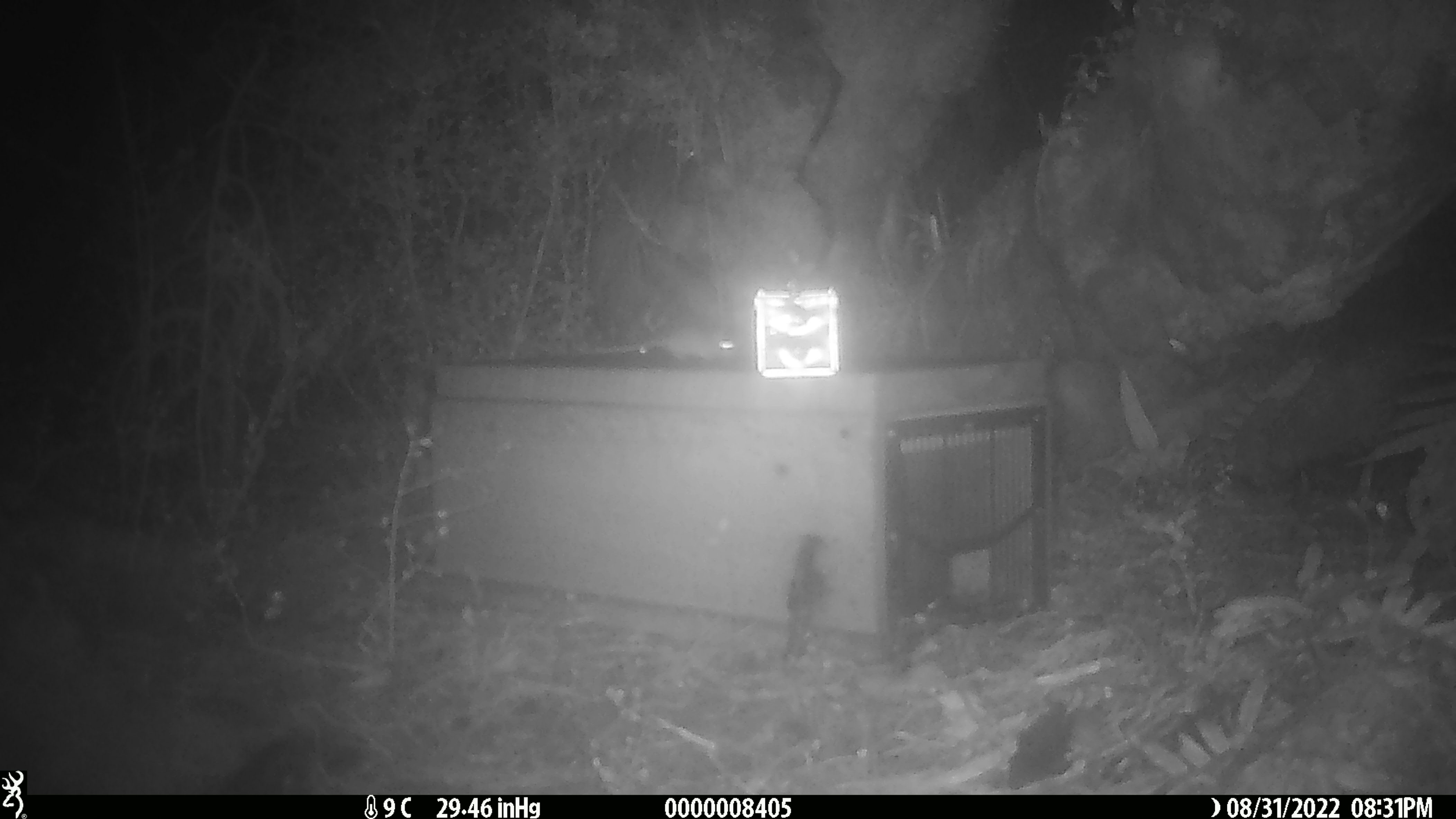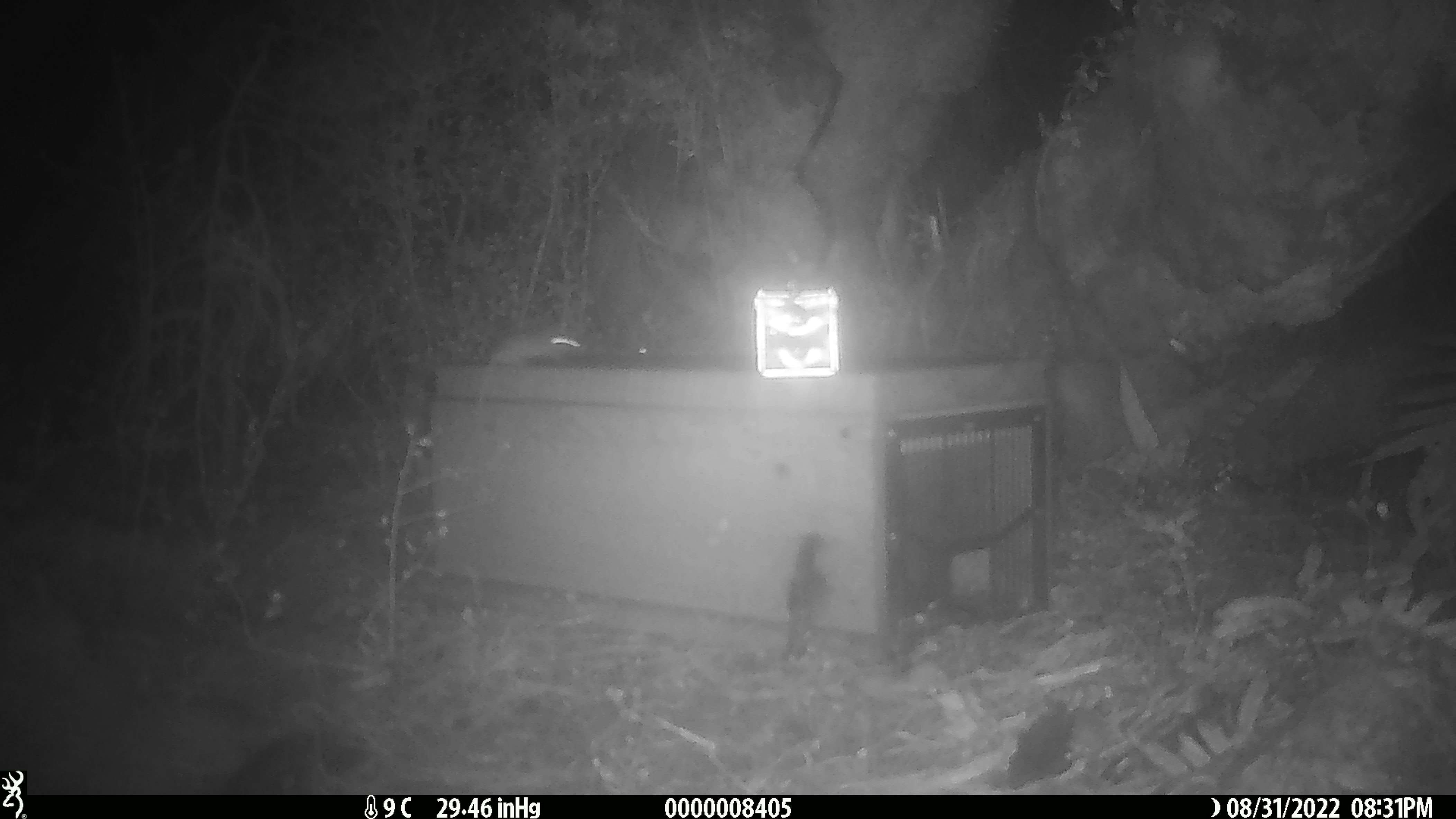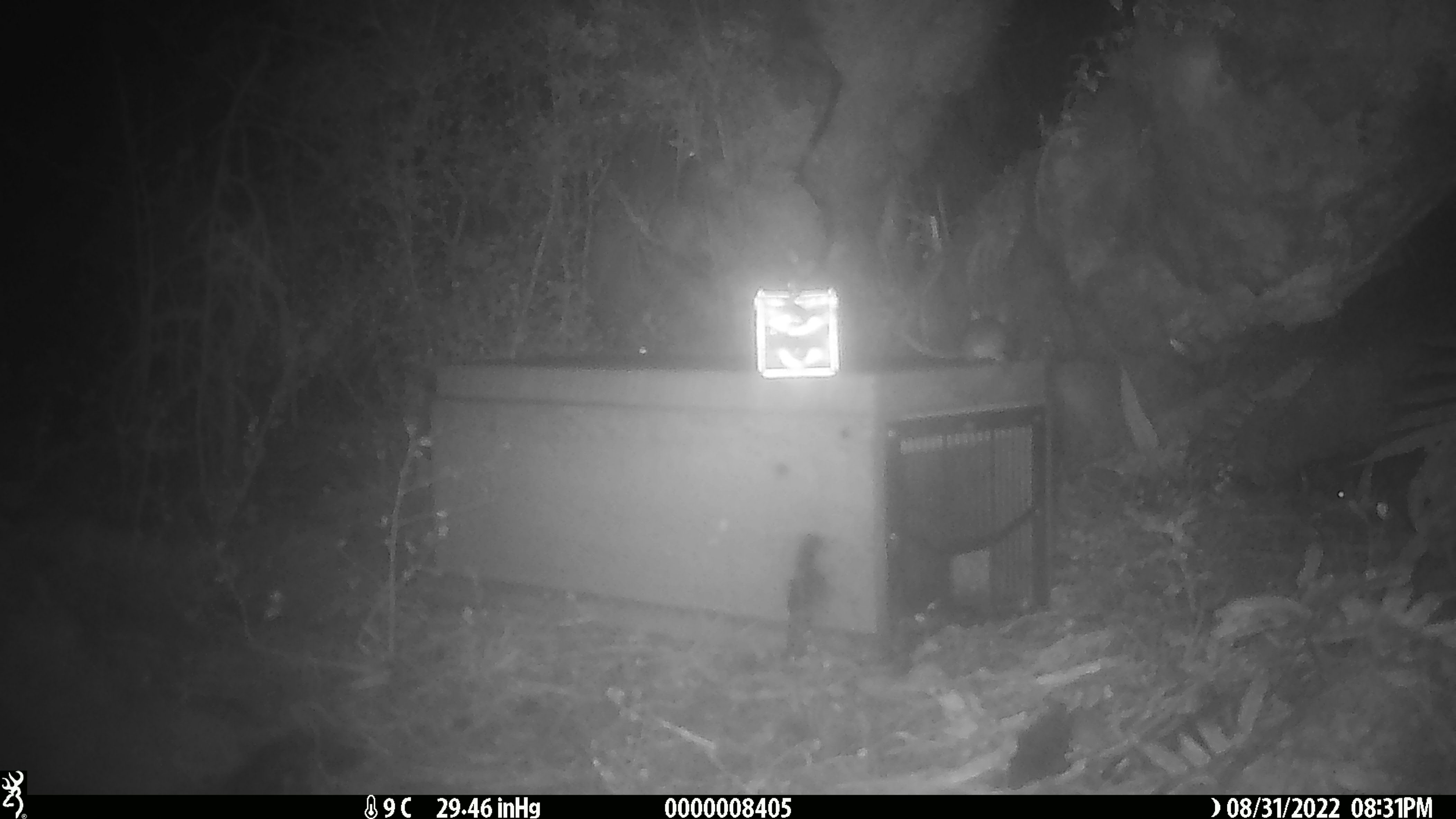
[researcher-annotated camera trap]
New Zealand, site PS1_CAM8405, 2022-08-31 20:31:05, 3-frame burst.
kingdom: Animalia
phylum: Chordata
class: Mammalia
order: Rodentia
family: Muridae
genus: Mus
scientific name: Mus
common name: mouse